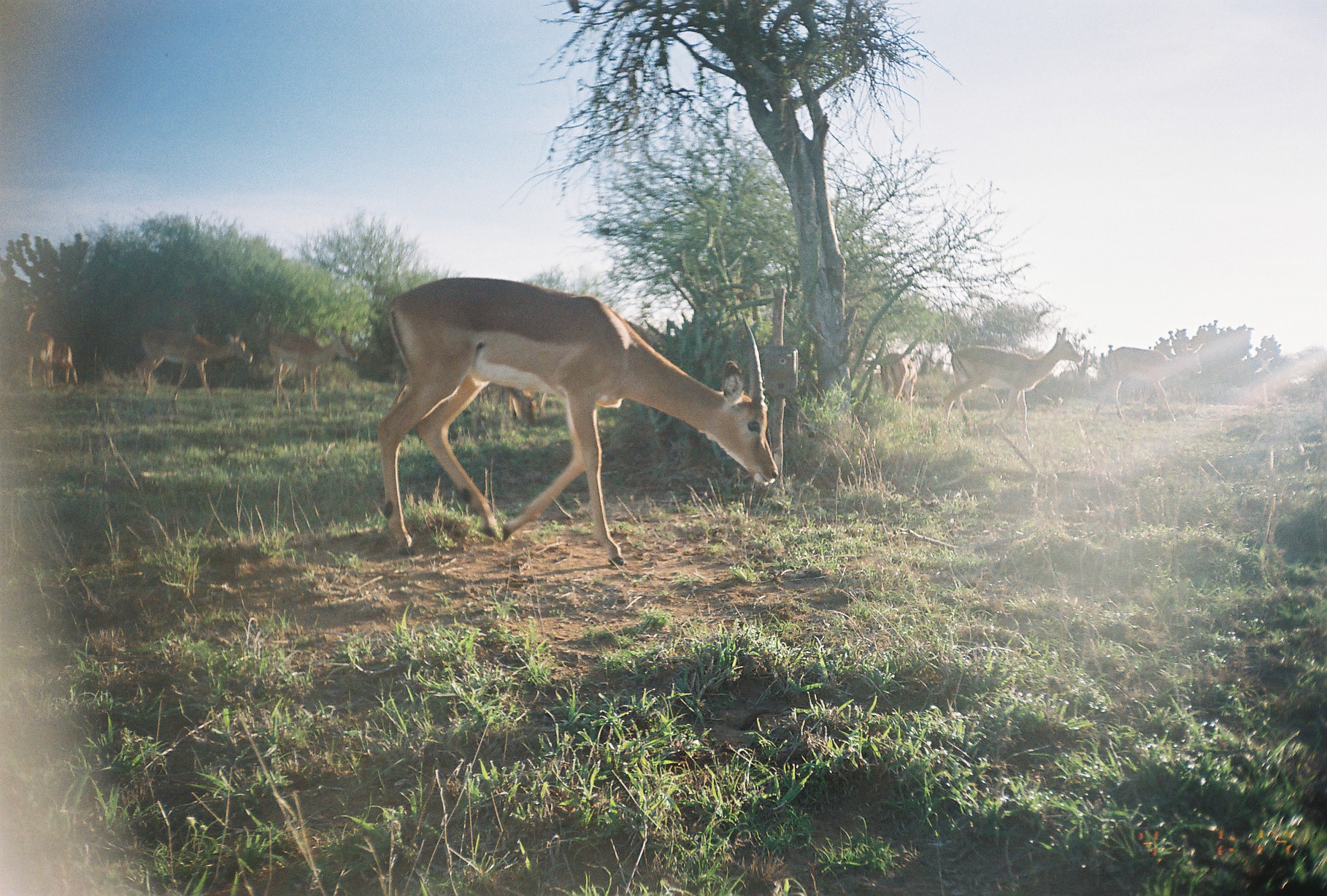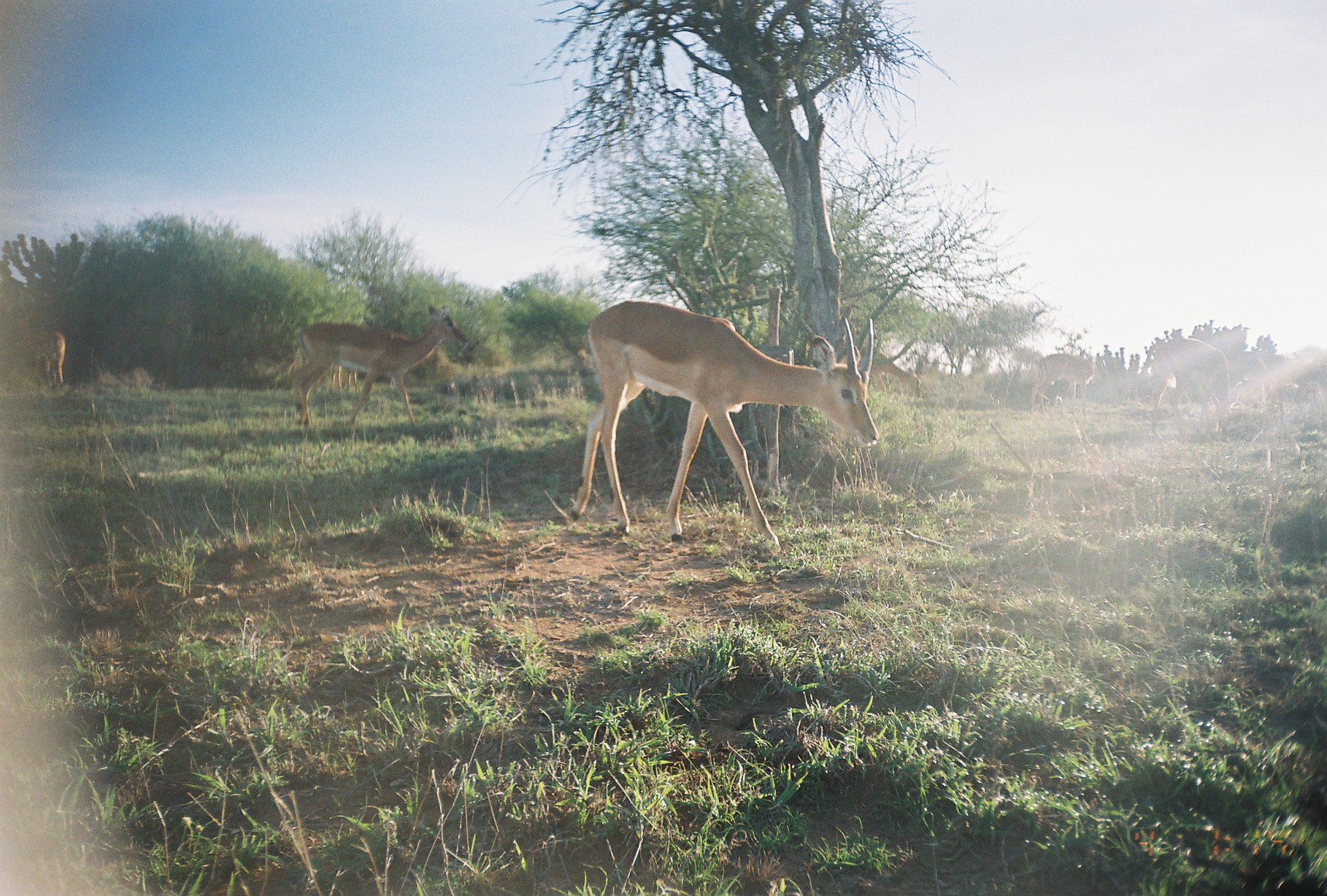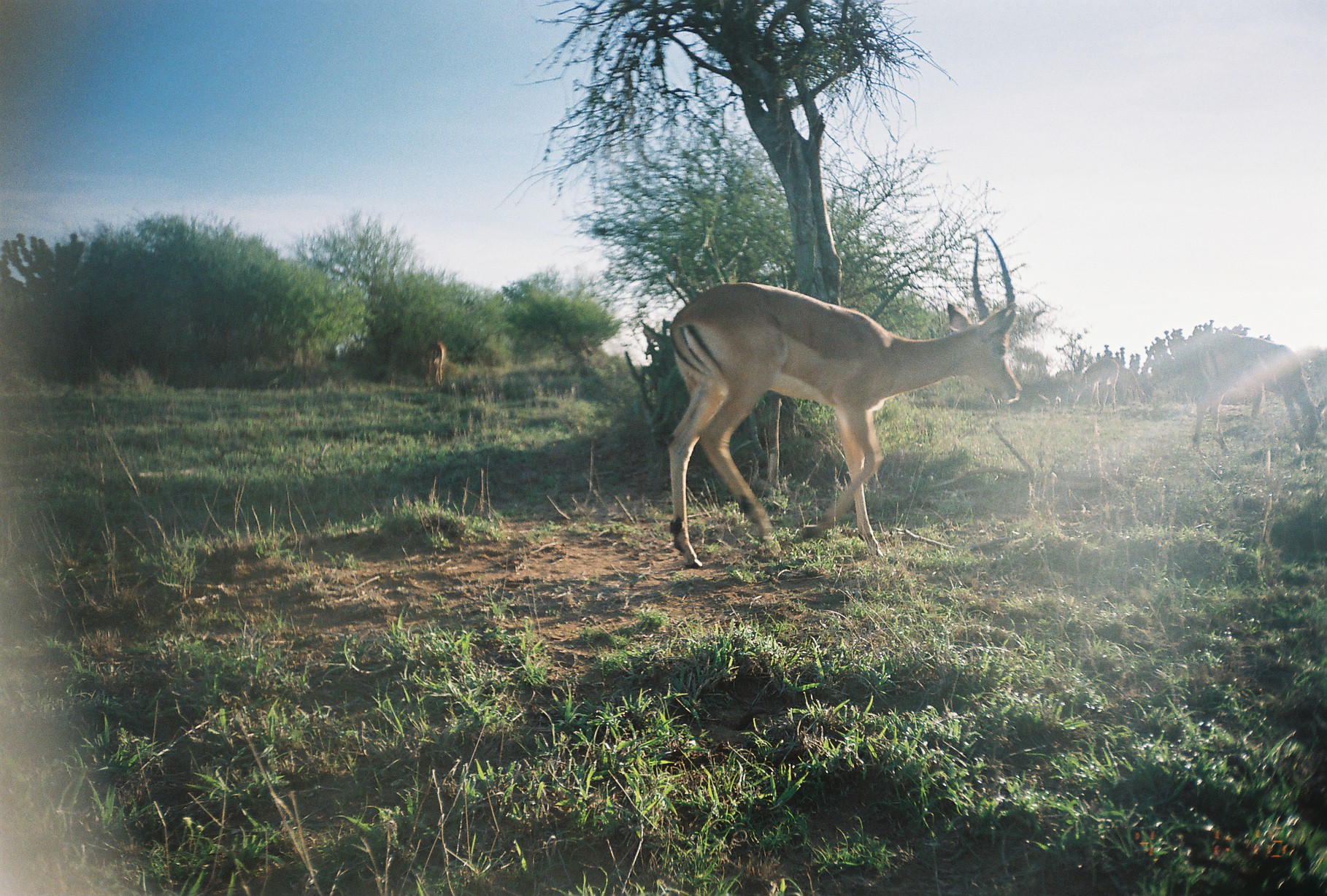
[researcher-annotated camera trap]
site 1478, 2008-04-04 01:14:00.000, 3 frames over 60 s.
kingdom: Animalia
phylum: Chordata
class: Mammalia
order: Artiodactyla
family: Bovidae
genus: Aepyceros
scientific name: Aepyceros melampus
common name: impala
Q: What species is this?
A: Aepyceros melampus (impala).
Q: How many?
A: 9.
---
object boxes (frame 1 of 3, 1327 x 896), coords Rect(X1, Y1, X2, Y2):
aepyceros melampus: Rect(373, 274, 778, 567); Rect(938, 325, 1083, 447); Rect(1090, 338, 1205, 423); Rect(140, 324, 252, 406); Rect(388, 377, 547, 427); Rect(267, 321, 358, 407); Rect(21, 301, 55, 389); Rect(882, 350, 918, 413); Rect(52, 342, 79, 388)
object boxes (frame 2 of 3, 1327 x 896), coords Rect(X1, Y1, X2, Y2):
aepyceros melampus: Rect(567, 299, 878, 553); Rect(286, 299, 468, 445); Rect(1148, 334, 1238, 430); Rect(856, 342, 922, 399); Rect(1030, 351, 1094, 406); Rect(17, 331, 64, 390); Rect(326, 362, 359, 393)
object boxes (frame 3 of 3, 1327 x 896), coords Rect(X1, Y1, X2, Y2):
aepyceros melampus: Rect(671, 223, 1021, 566); Rect(1183, 331, 1327, 452); Rect(1065, 357, 1119, 411); Rect(1118, 364, 1147, 405); Rect(417, 342, 442, 386); Rect(1029, 388, 1049, 412)